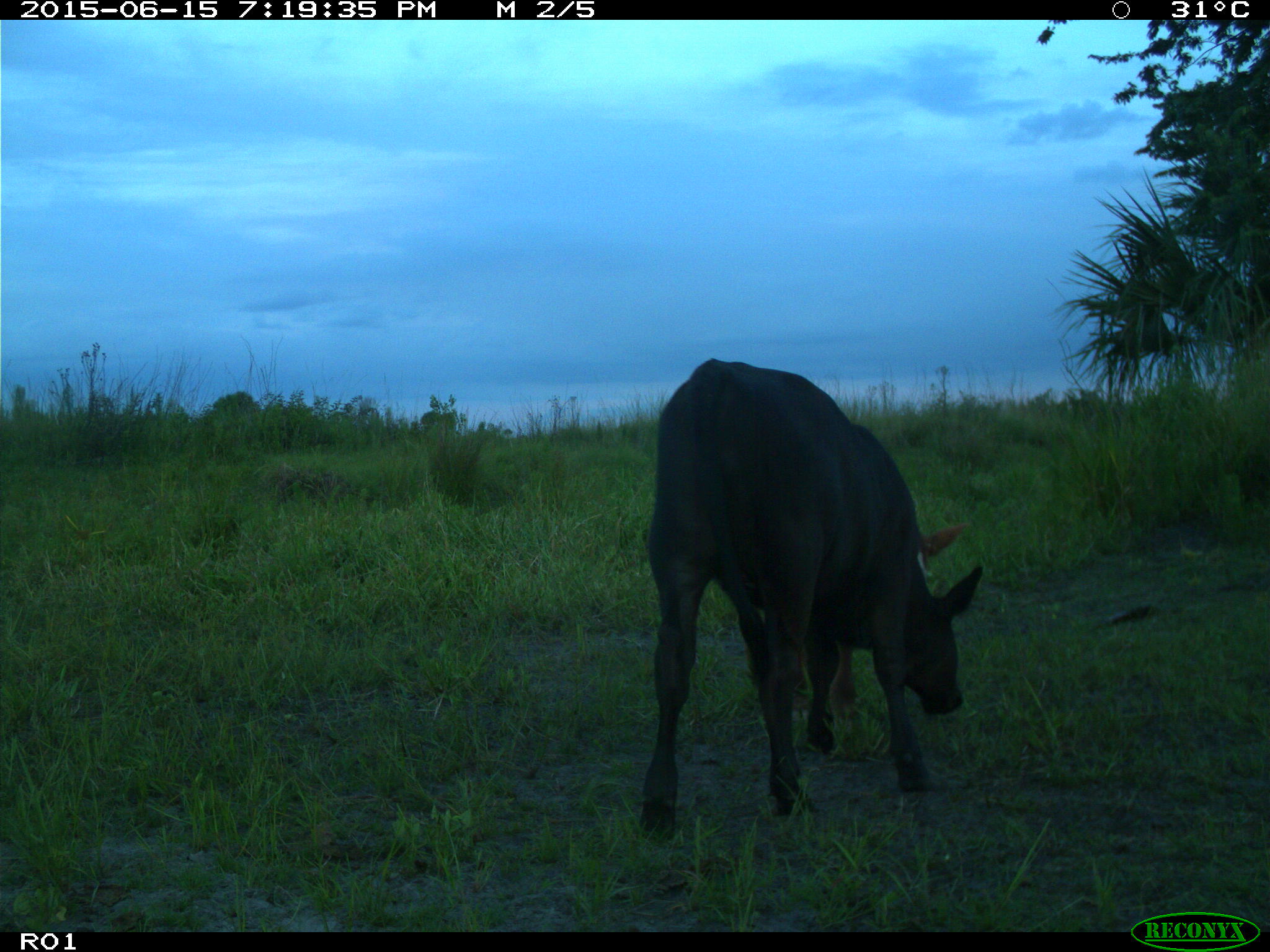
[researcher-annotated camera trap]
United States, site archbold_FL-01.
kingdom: Animalia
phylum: Chordata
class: Mammalia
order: Artiodactyla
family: Bovidae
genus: Bos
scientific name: Bos taurus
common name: domestic cow